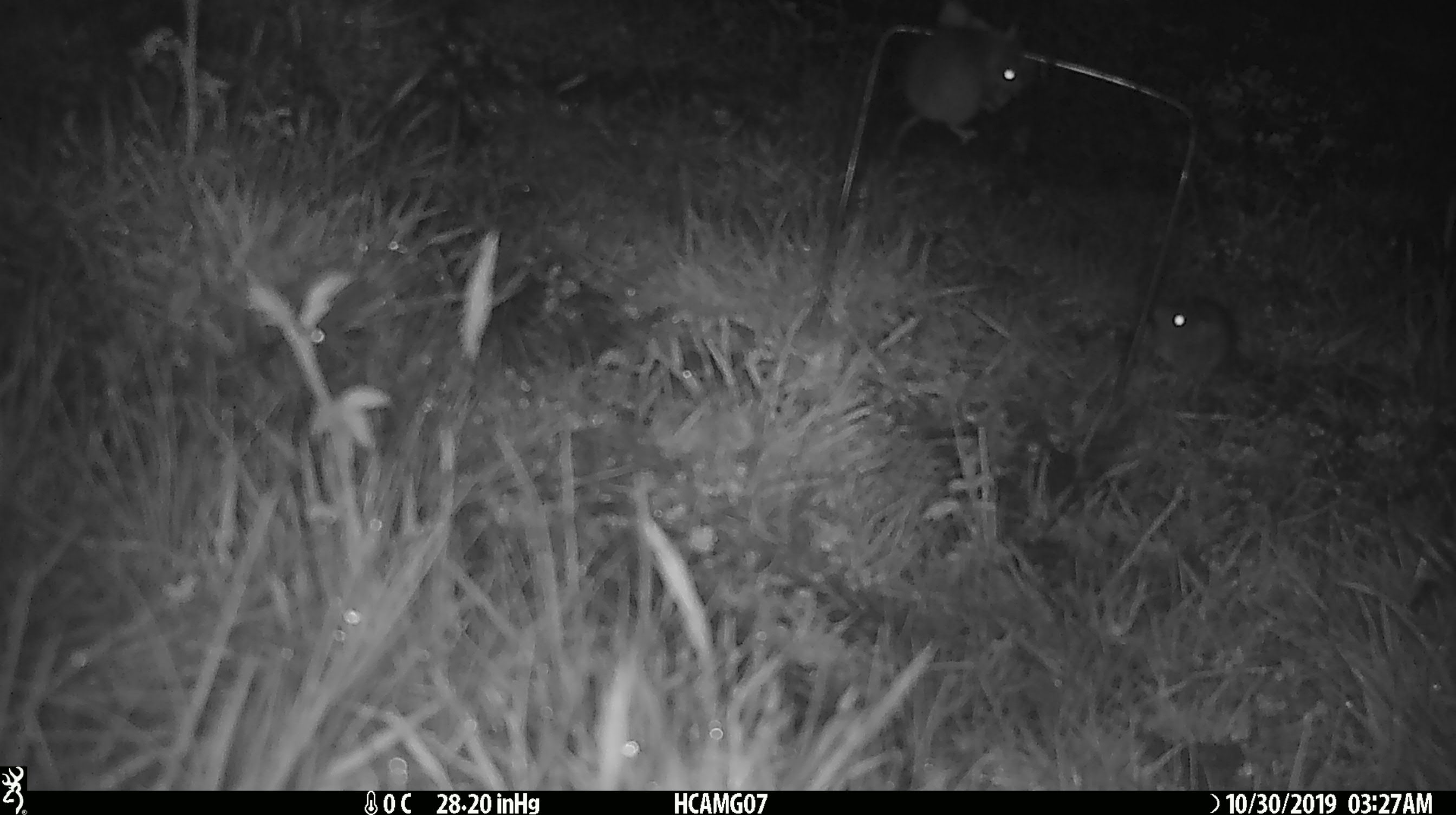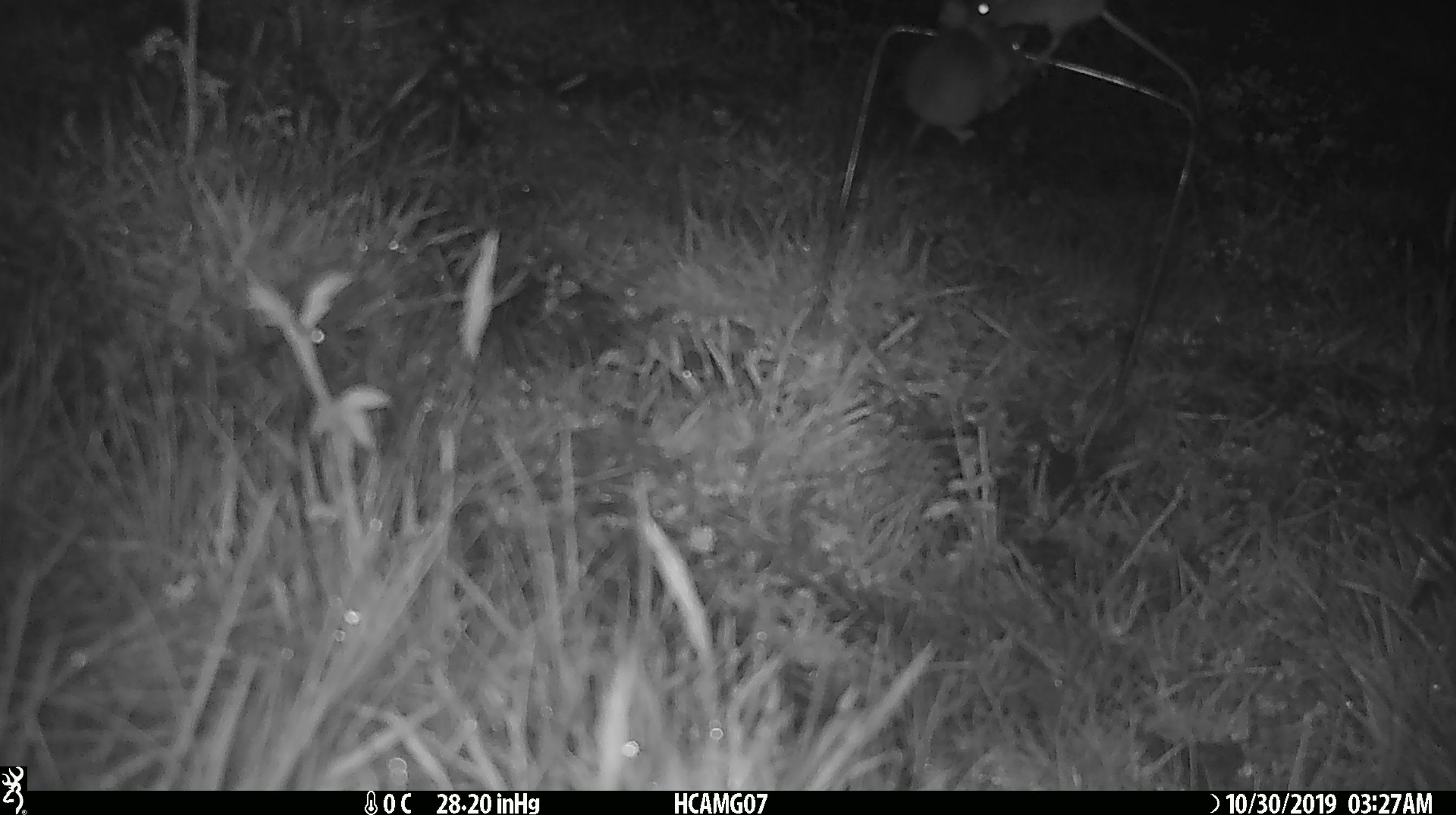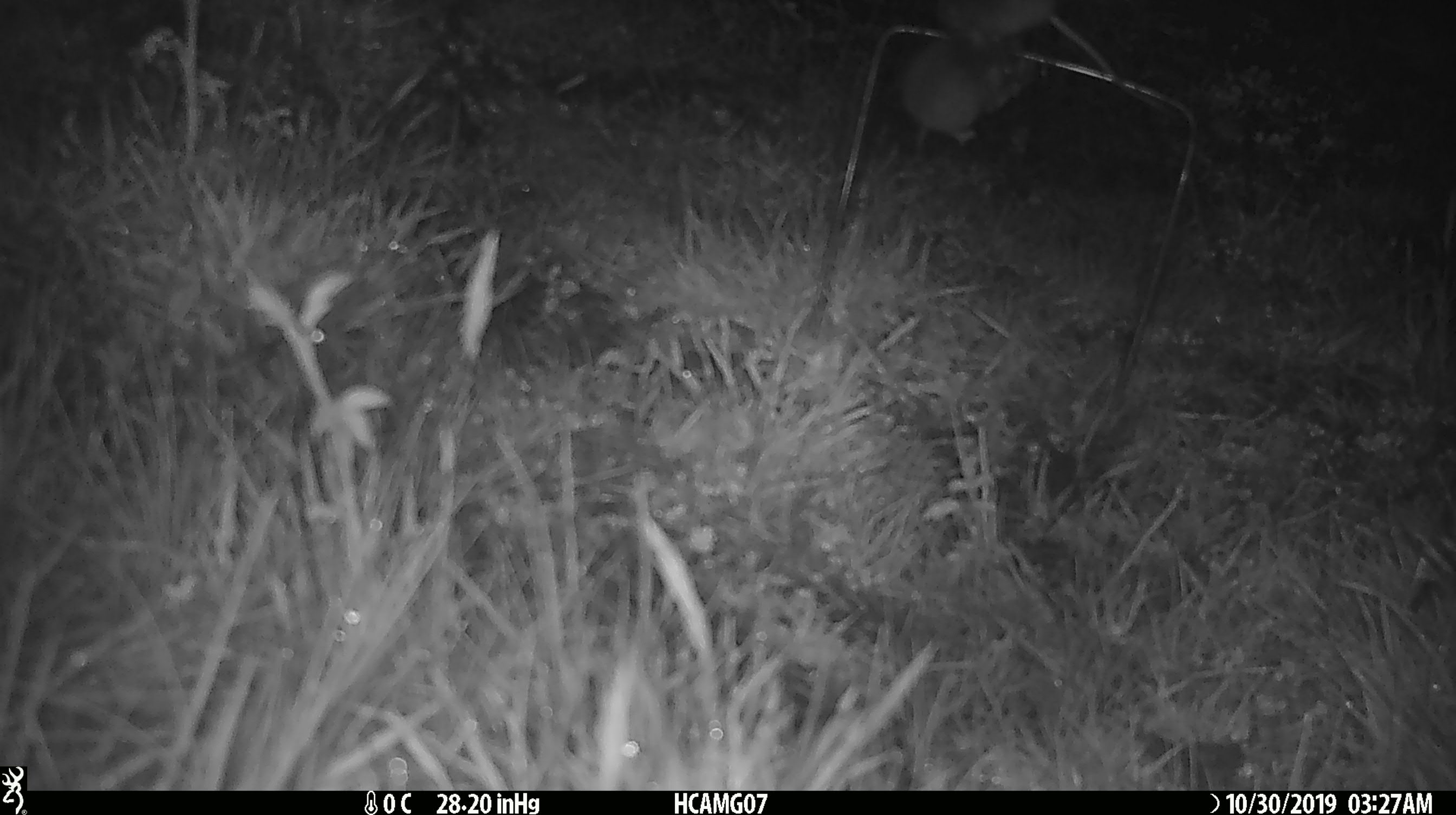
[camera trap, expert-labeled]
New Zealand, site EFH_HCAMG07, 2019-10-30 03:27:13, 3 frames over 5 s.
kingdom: Animalia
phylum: Chordata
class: Mammalia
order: Rodentia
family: Muridae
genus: Mus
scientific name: Mus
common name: mouse